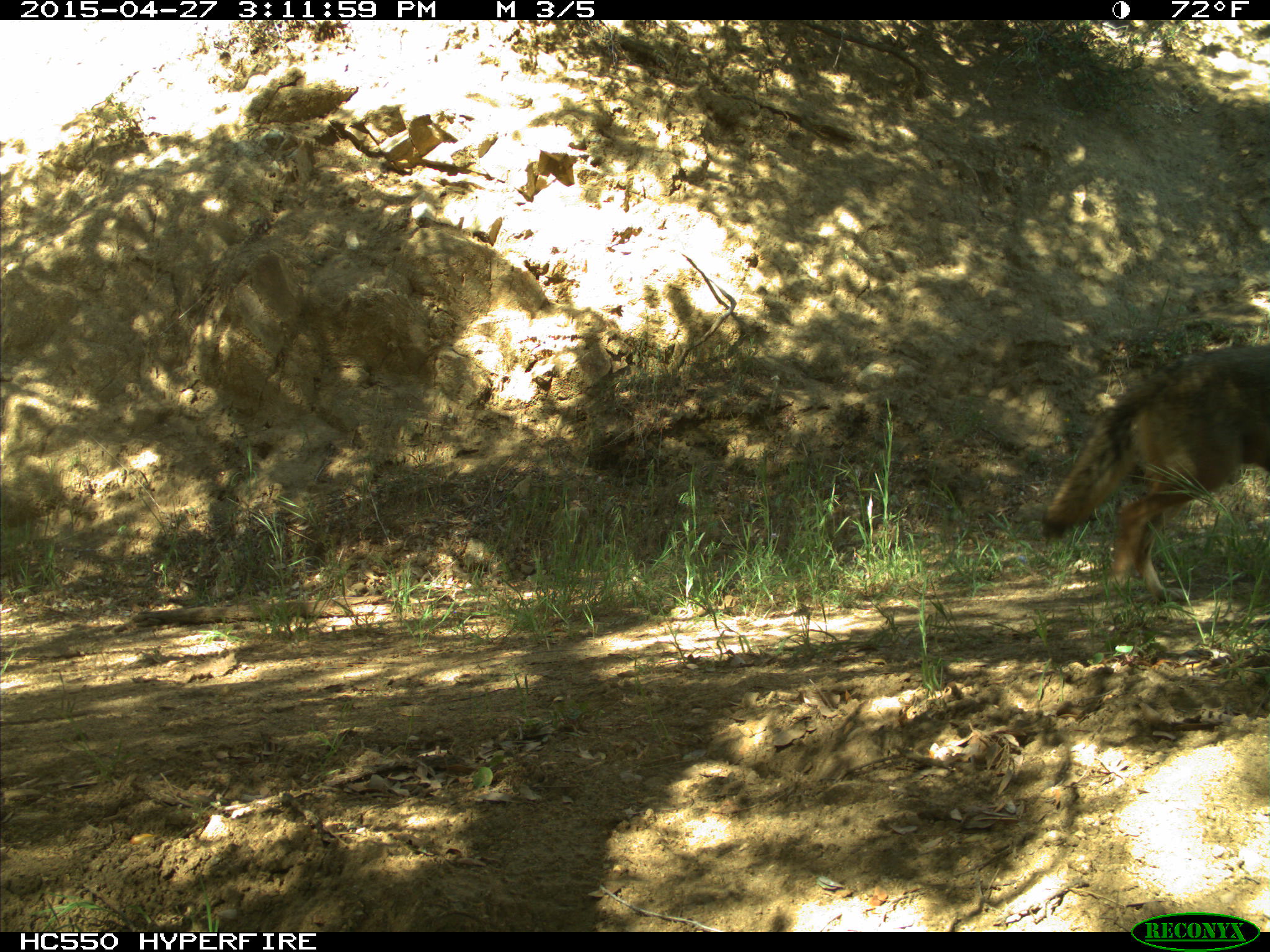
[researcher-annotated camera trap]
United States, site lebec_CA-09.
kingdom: Animalia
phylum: Chordata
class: Mammalia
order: Carnivora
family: Canidae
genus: Canis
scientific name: Canis latrans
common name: coyote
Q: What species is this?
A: Canis latrans (coyote).